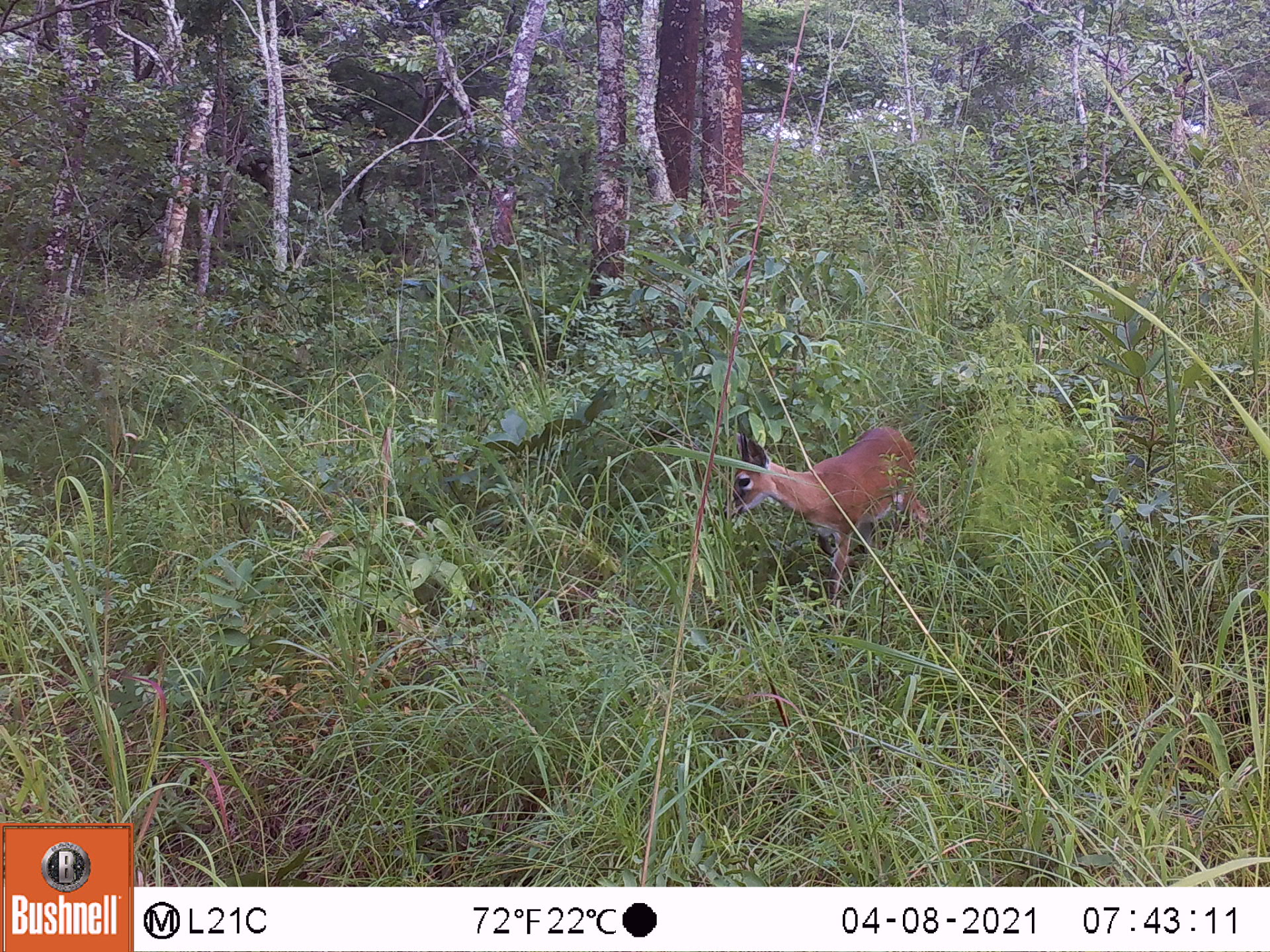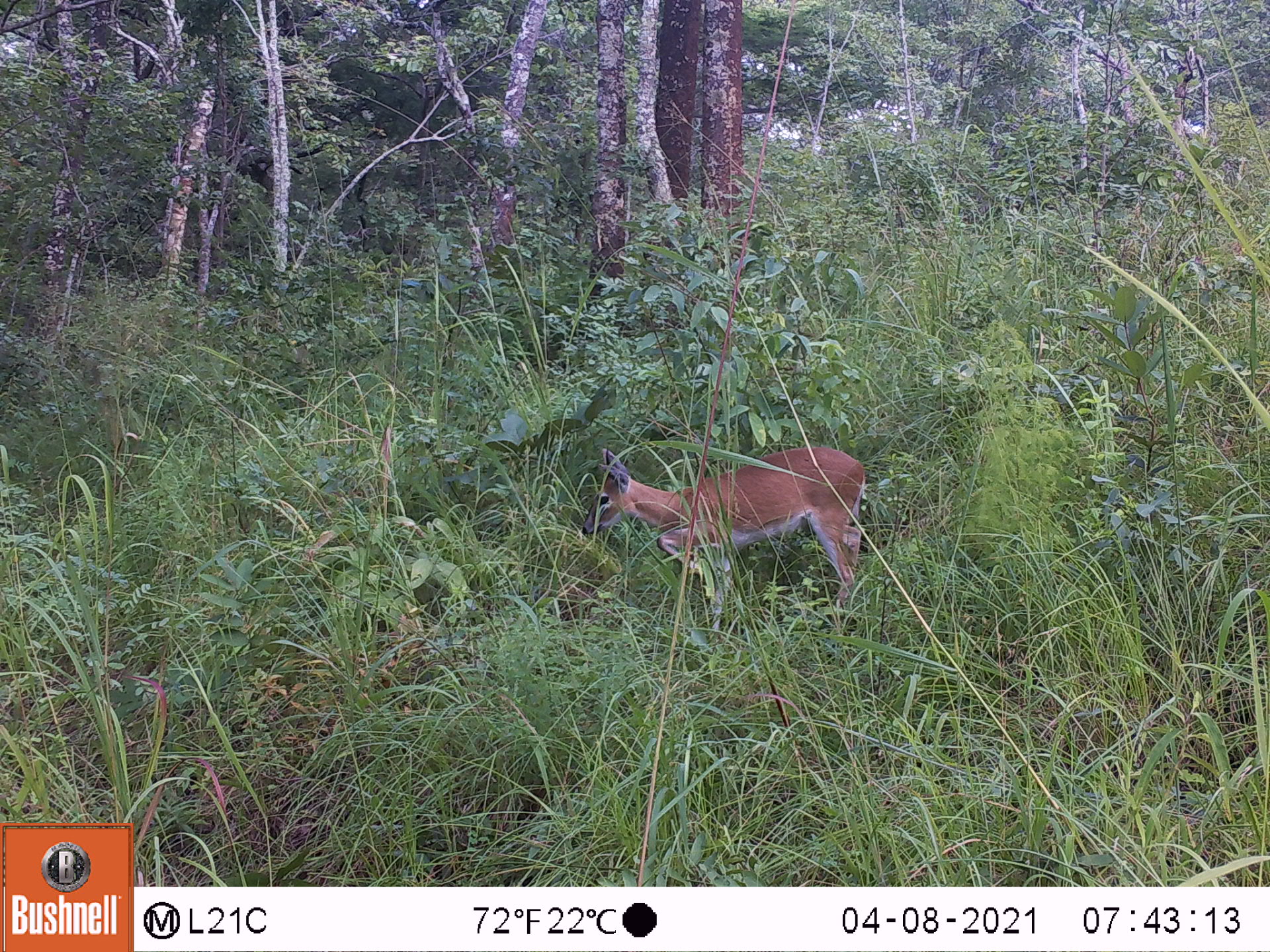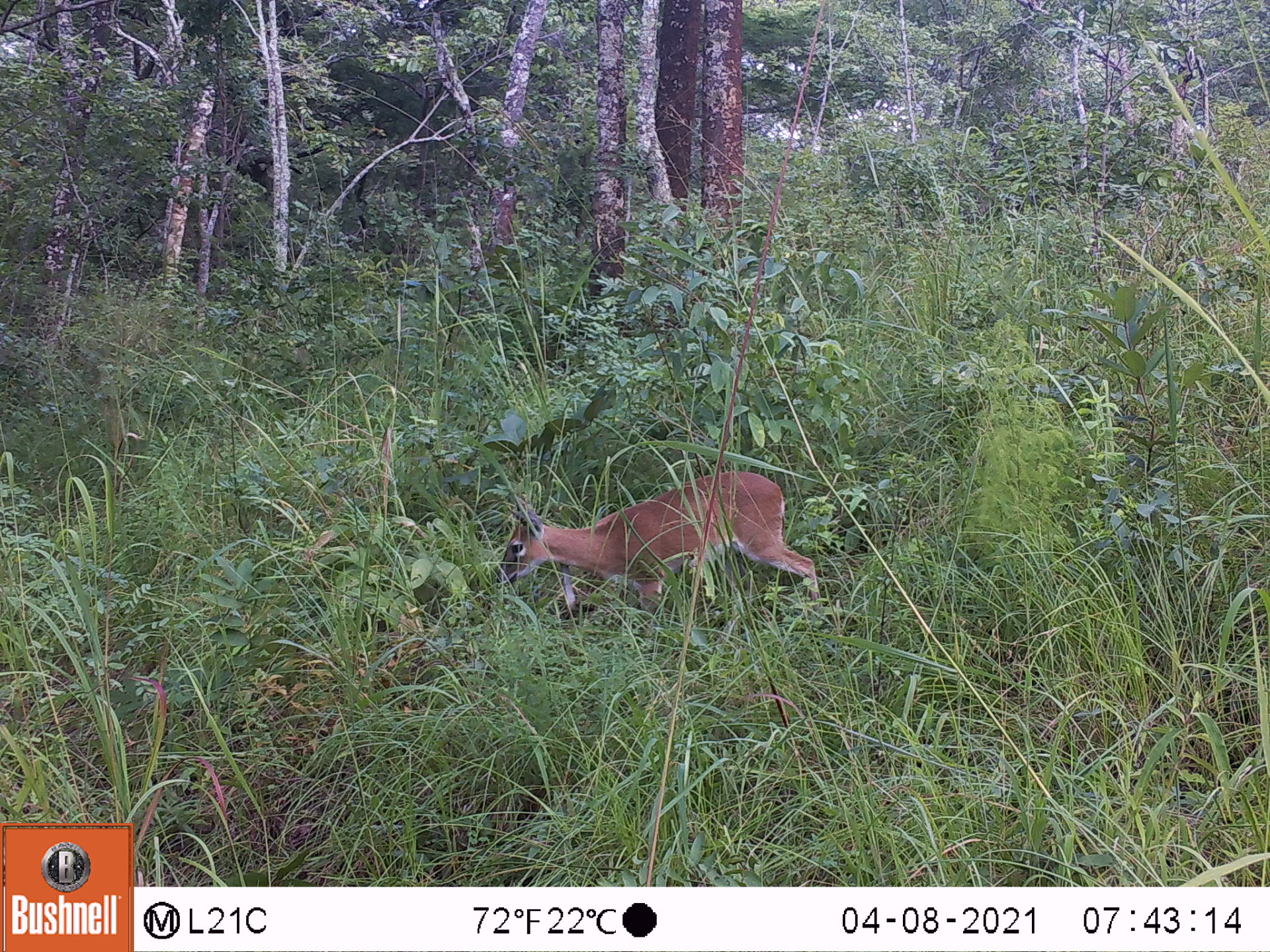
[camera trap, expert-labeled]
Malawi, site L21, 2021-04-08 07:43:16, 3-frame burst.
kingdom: Animalia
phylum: Chordata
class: Mammalia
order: Artiodactyla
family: Bovidae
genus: Sylvicapra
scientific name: Sylvicapra grimmia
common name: common duiker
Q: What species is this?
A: Common duiker (Sylvicapra grimmia).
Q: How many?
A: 1.